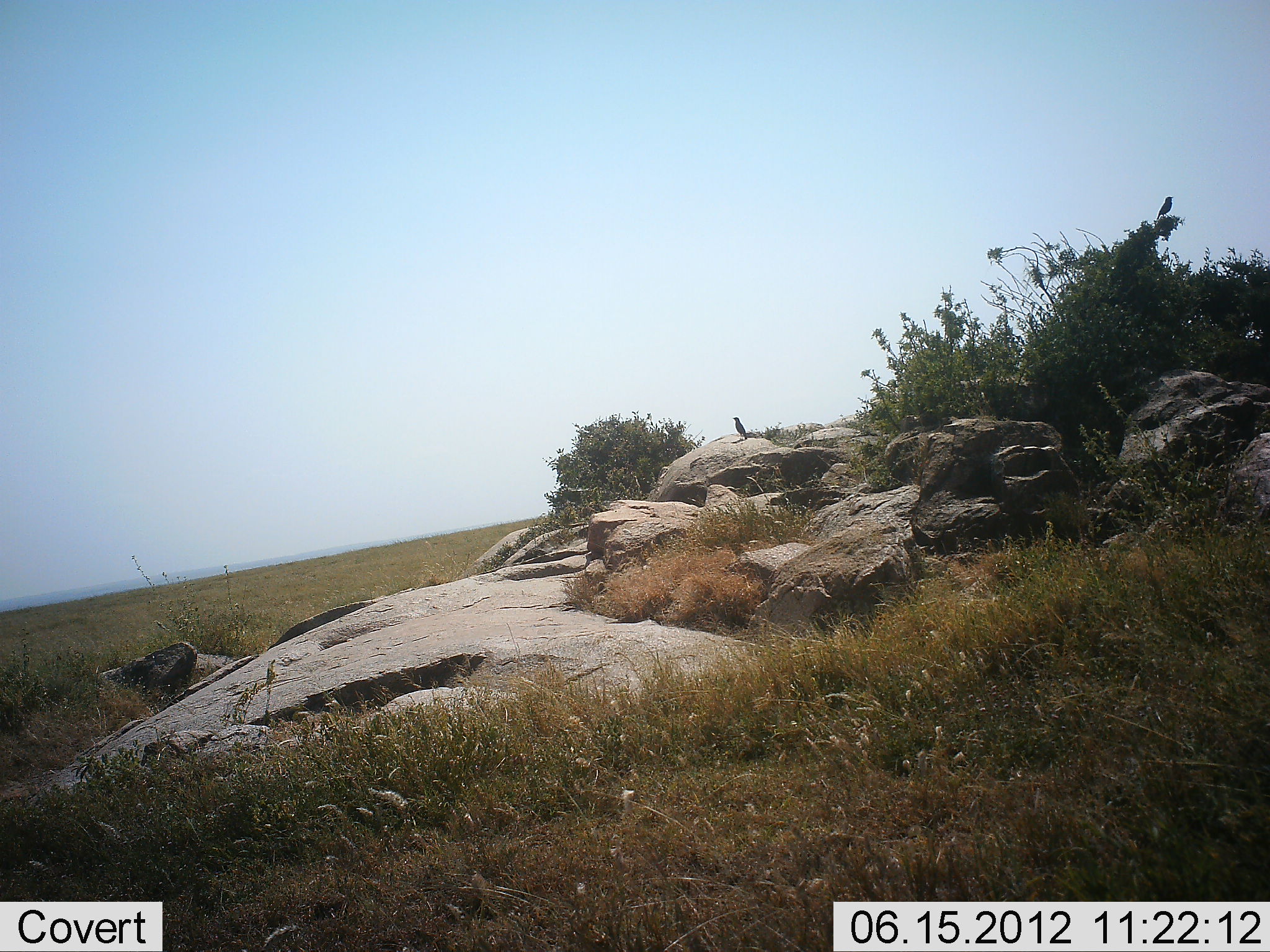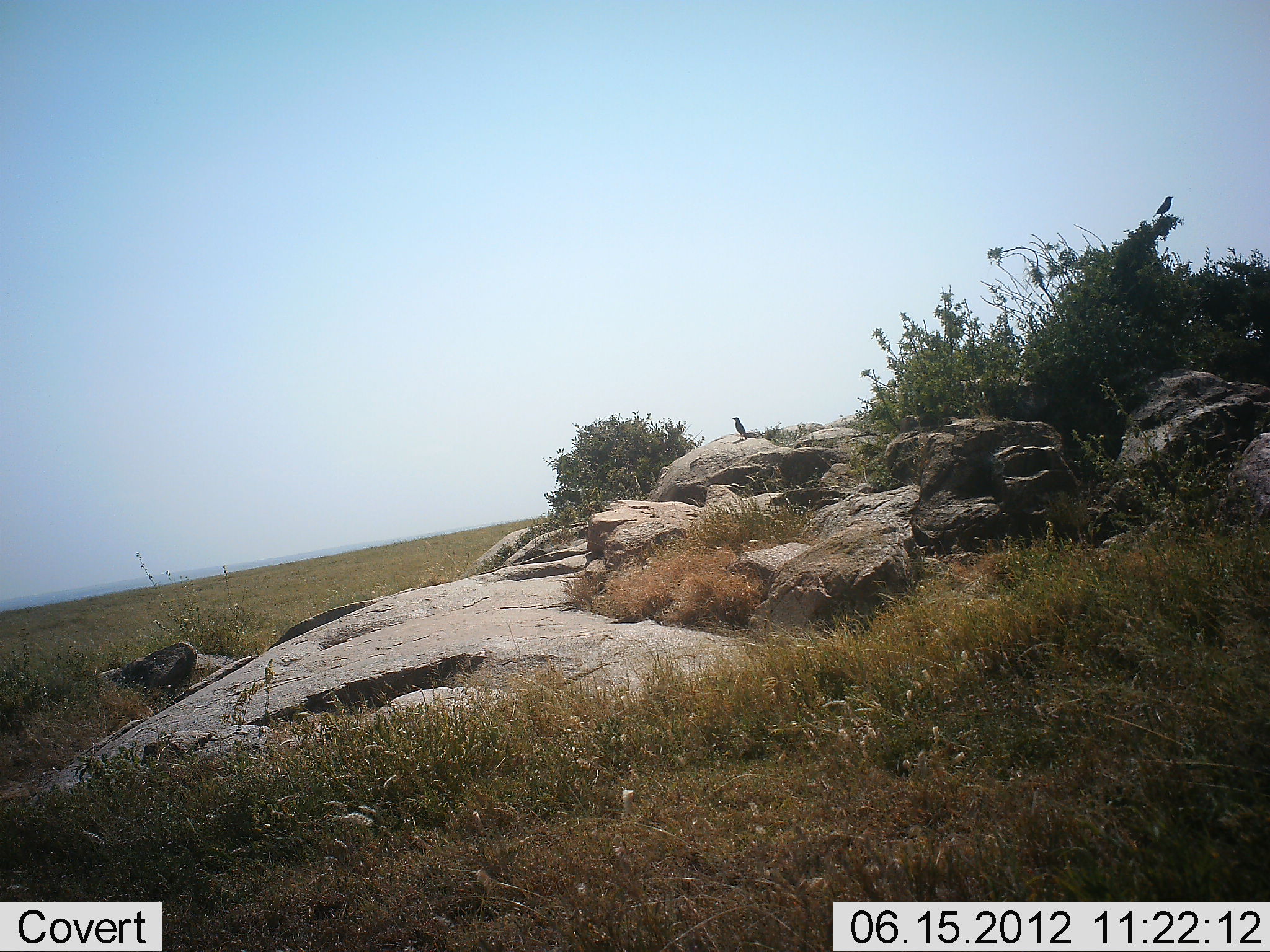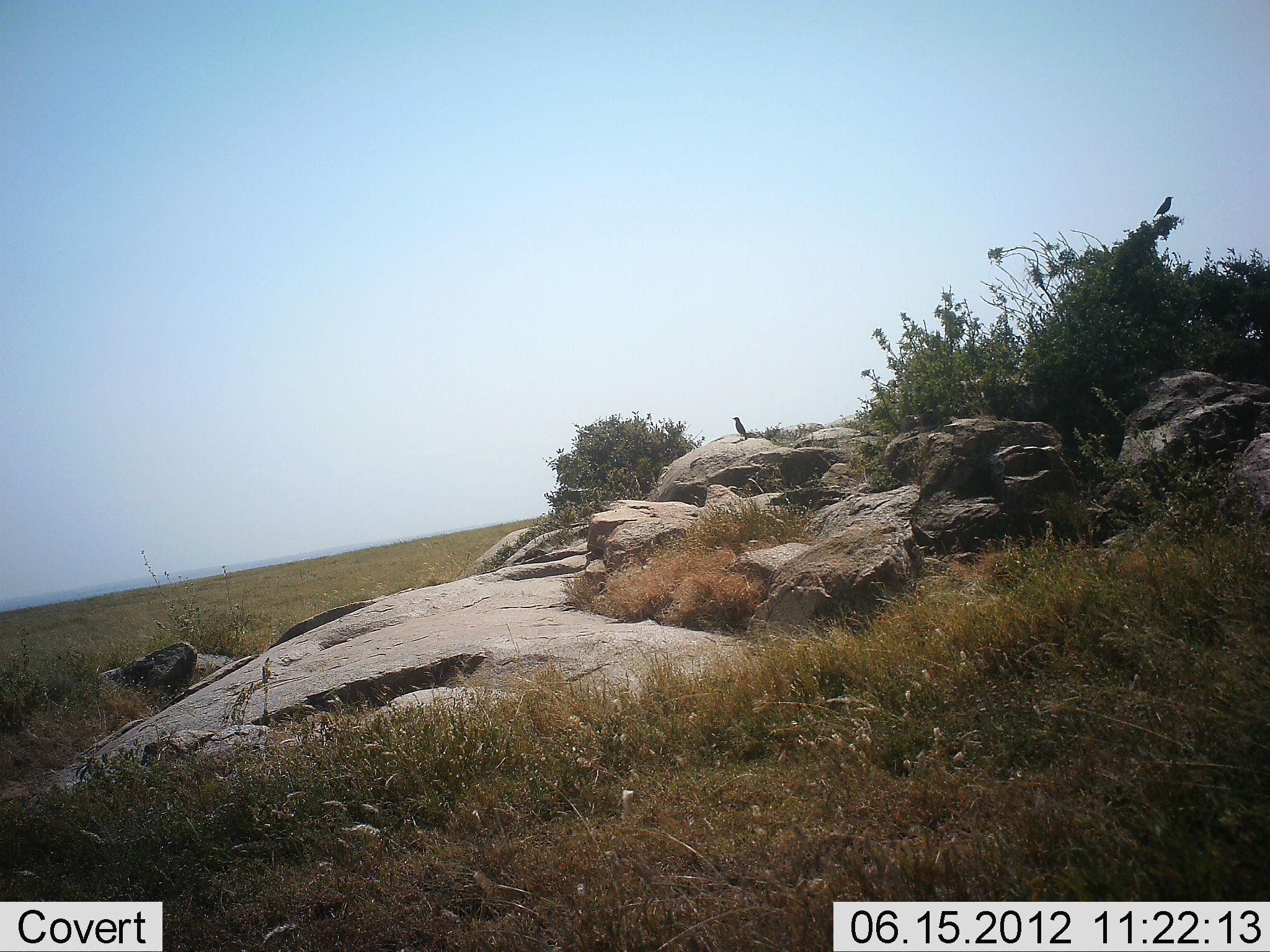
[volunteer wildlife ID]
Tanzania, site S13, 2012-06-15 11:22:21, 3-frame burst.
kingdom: Animalia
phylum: Chordata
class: Aves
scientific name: Aves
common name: bird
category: otherbird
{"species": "otherbird (bird) (Aves)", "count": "2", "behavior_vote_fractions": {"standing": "80%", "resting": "20%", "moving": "0%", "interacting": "0%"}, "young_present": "0%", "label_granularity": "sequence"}